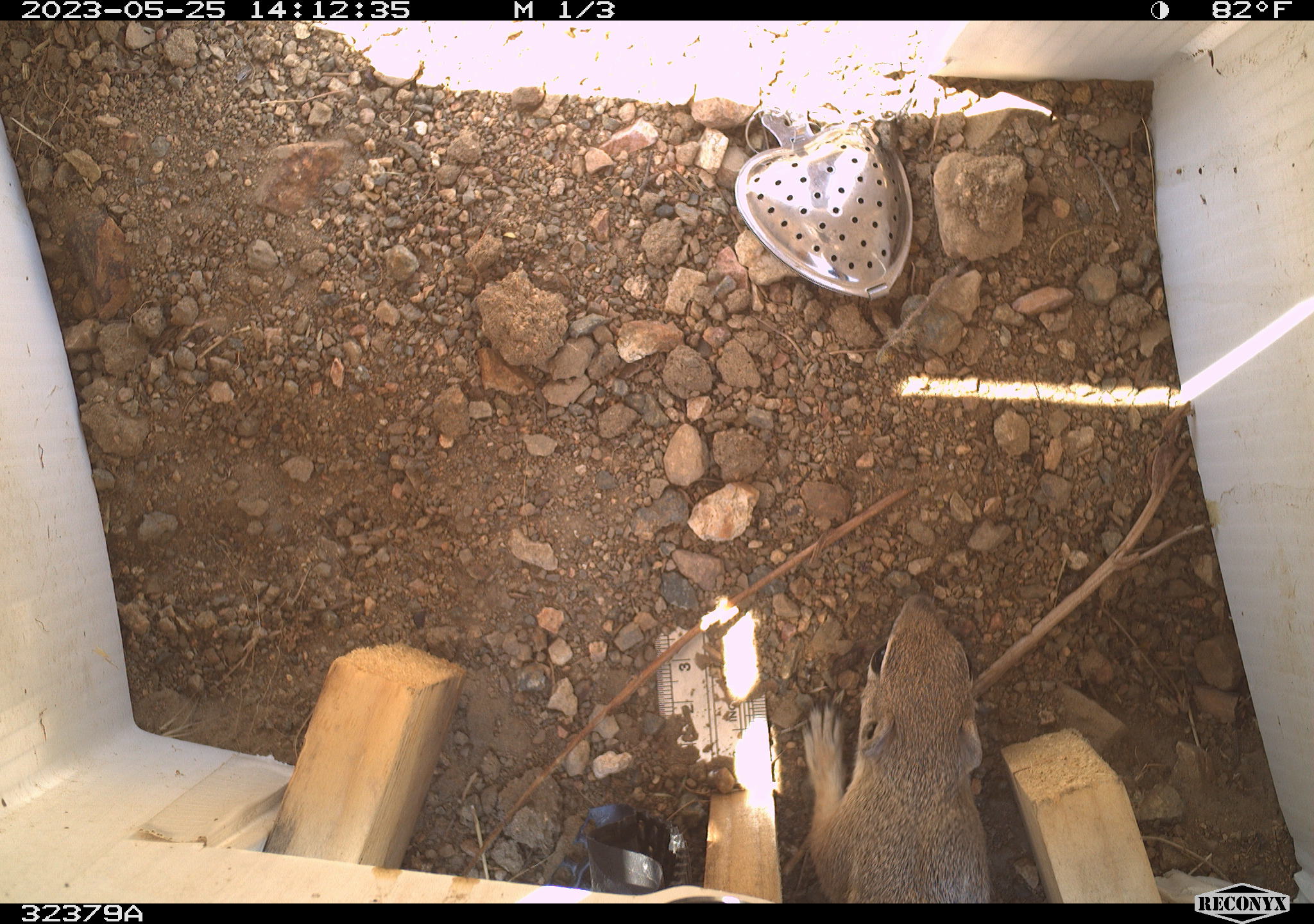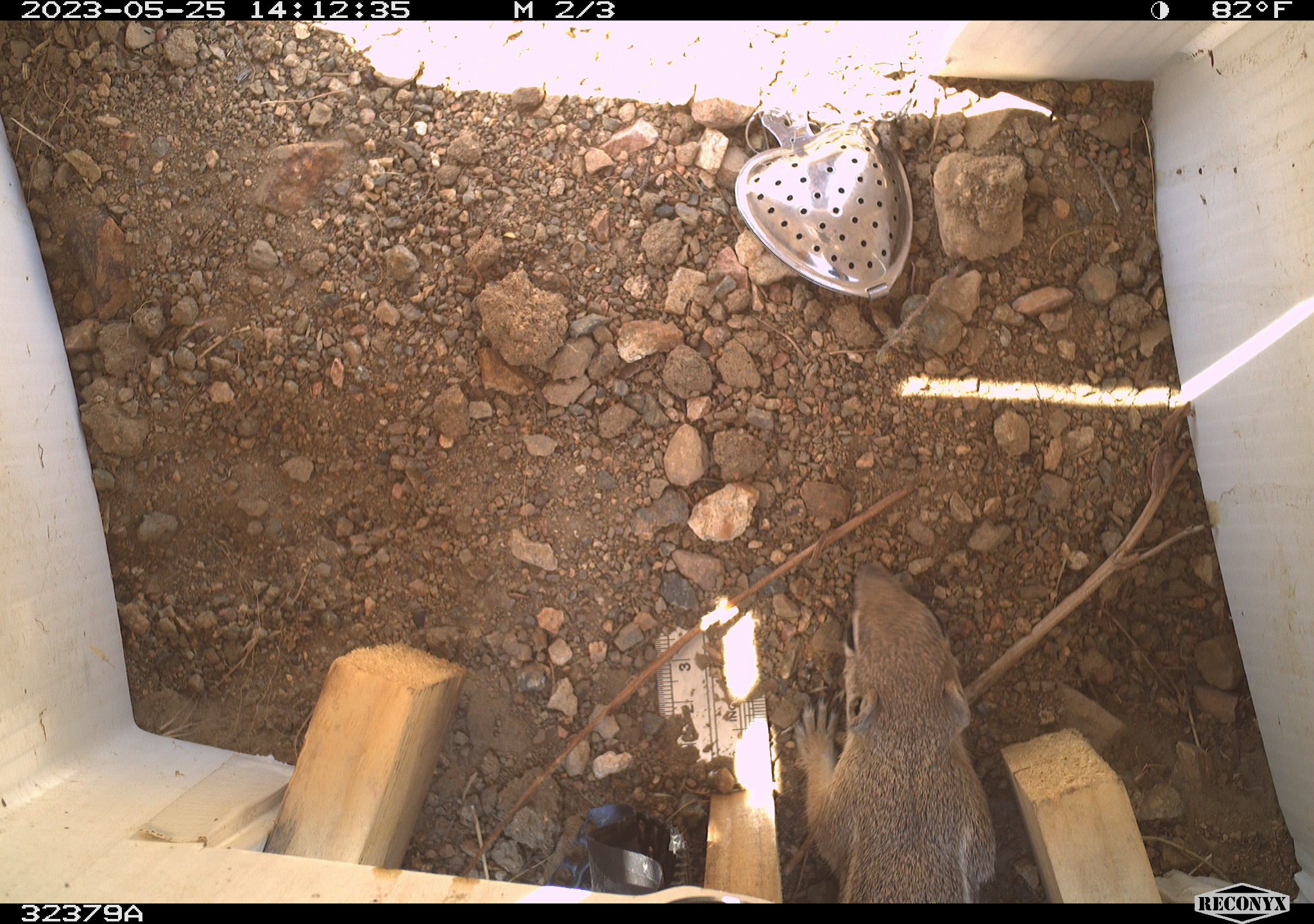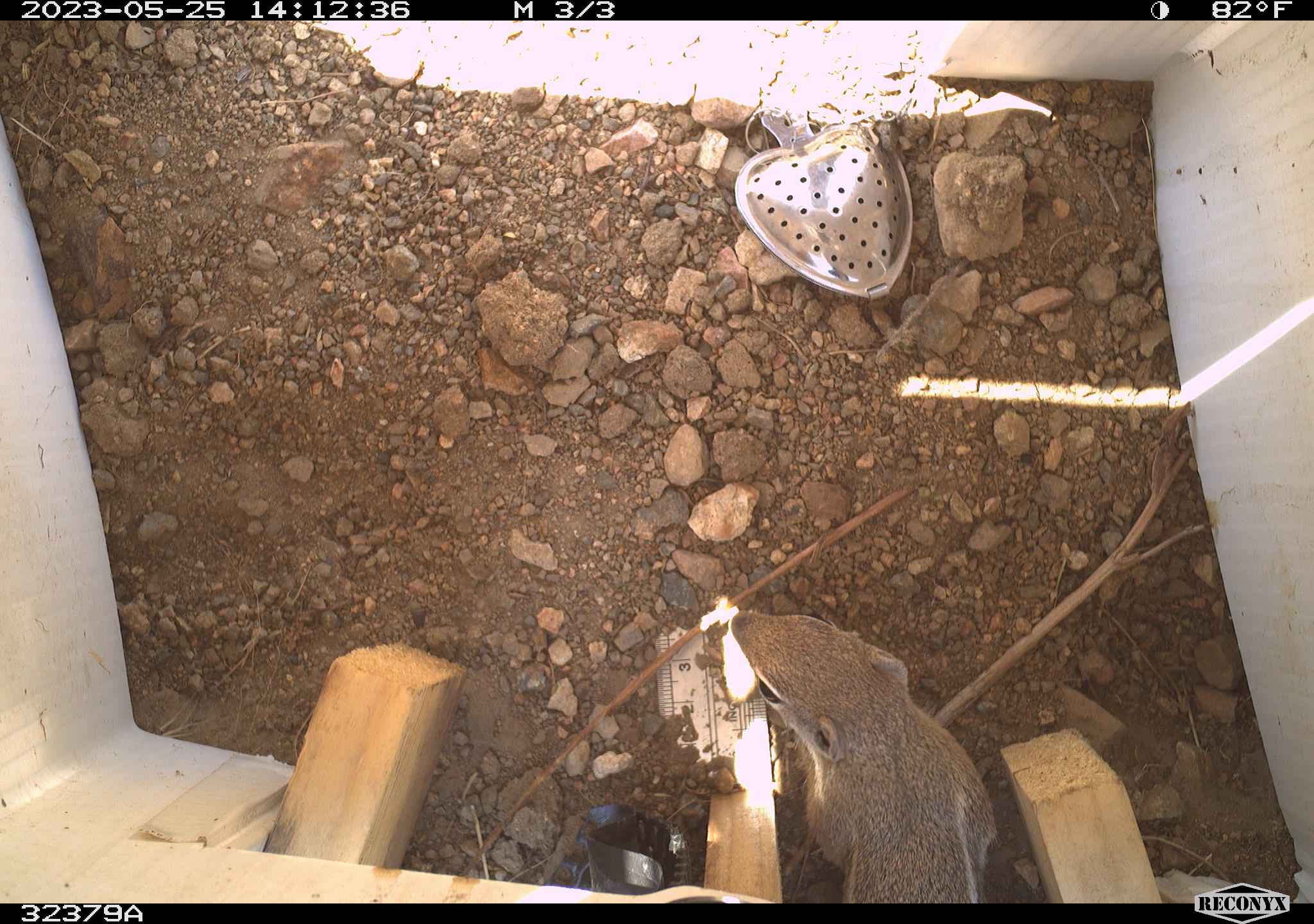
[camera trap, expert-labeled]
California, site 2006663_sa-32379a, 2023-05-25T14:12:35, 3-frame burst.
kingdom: Animalia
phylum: Chordata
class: Mammalia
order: Rodentia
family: Sciuridae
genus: Ammospermophilus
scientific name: Ammospermophilus leucurus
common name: white-tailed antelope squirrel